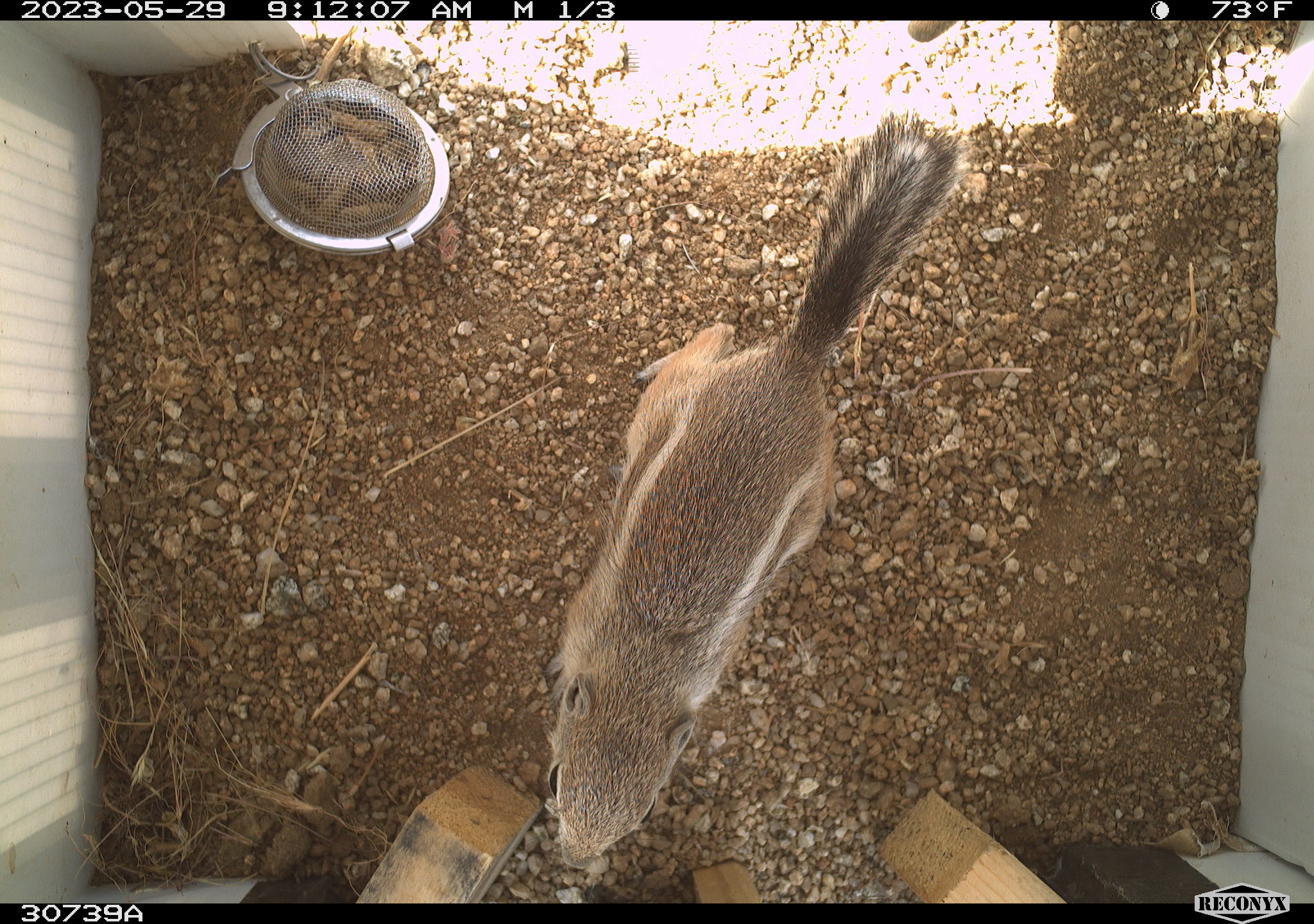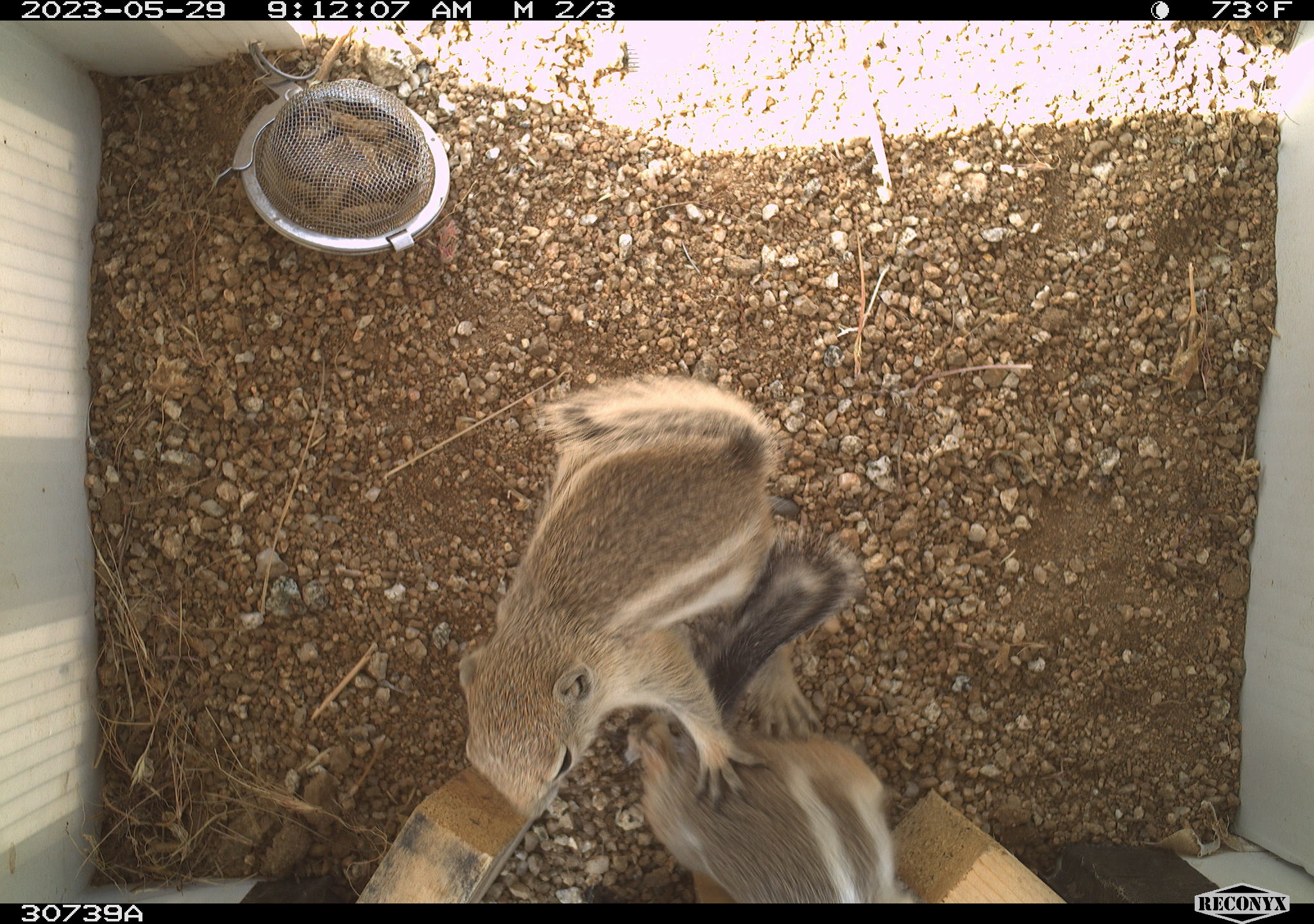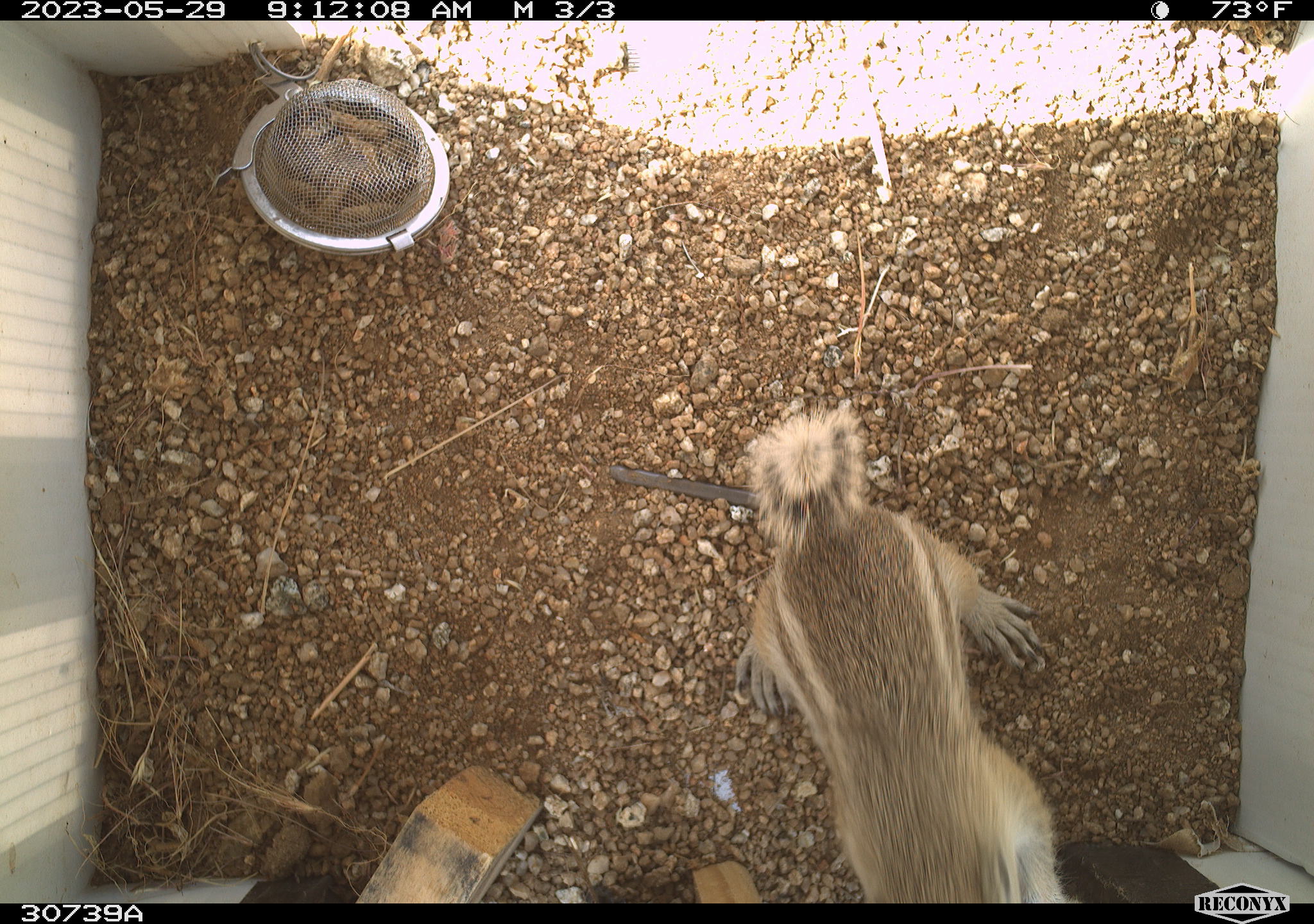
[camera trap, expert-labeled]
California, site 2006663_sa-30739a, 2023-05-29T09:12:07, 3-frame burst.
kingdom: Animalia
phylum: Chordata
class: Mammalia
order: Rodentia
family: Sciuridae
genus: Ammospermophilus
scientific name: Ammospermophilus leucurus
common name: white-tailed antelope squirrel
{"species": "white-tailed antelope squirrel (Ammospermophilus leucurus)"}